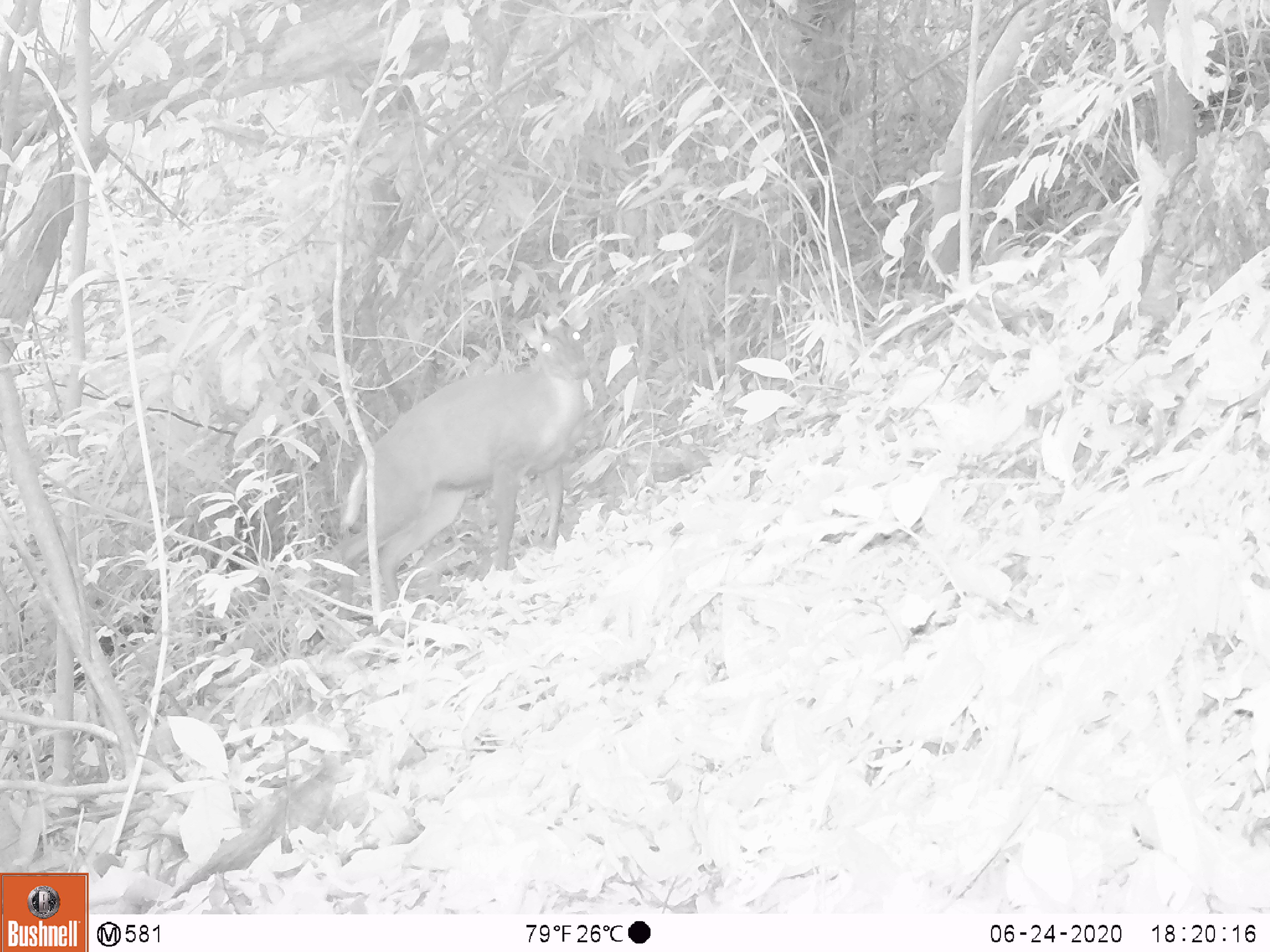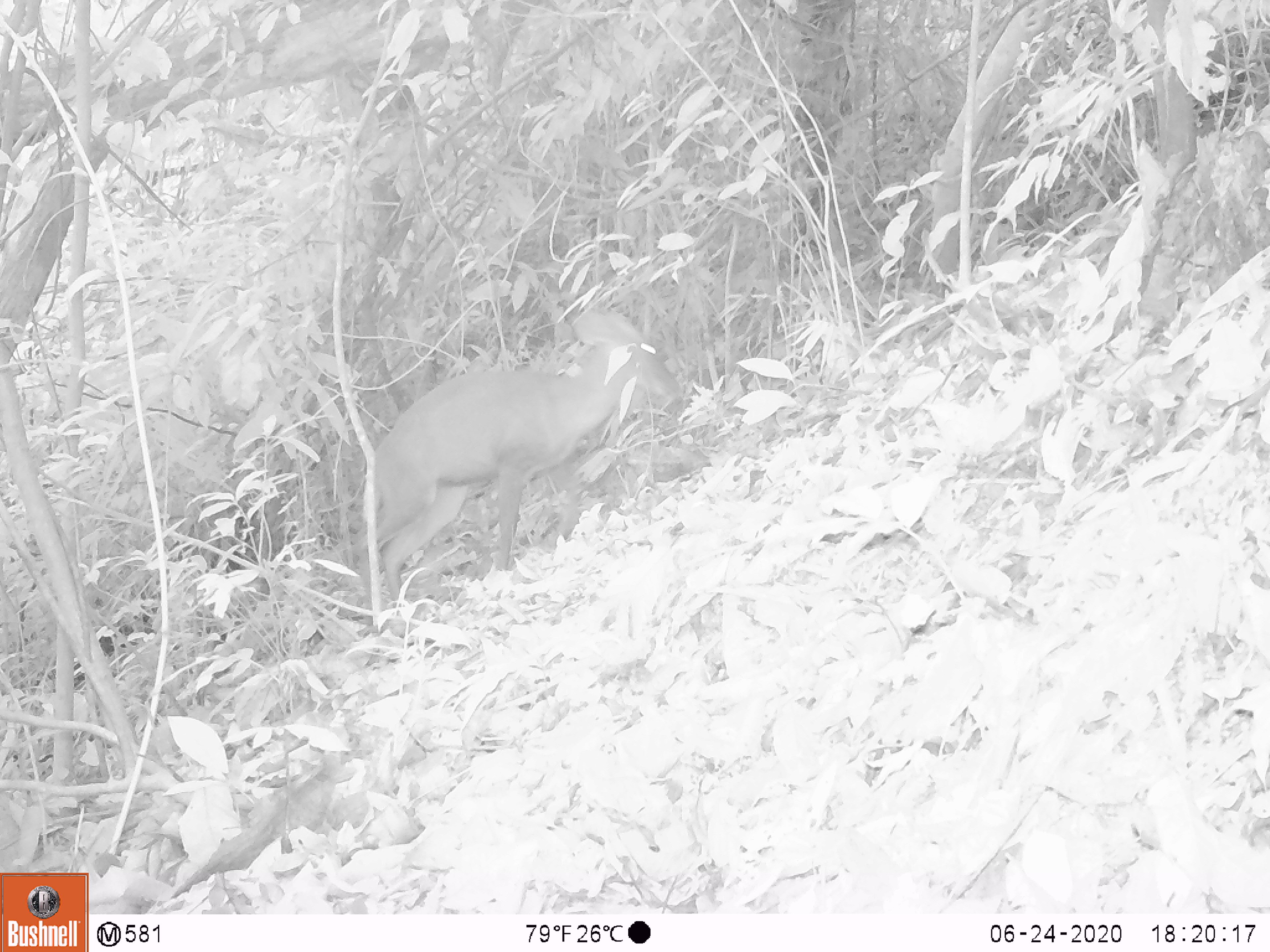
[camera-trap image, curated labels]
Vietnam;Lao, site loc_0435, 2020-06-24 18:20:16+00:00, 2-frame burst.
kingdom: Animalia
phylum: Chordata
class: Mammalia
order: Artiodactyla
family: Cervidae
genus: Muntiacus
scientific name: Muntiacus rooseveltorum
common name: roosevelt's muntjac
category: roosevelts muntjac group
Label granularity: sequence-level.